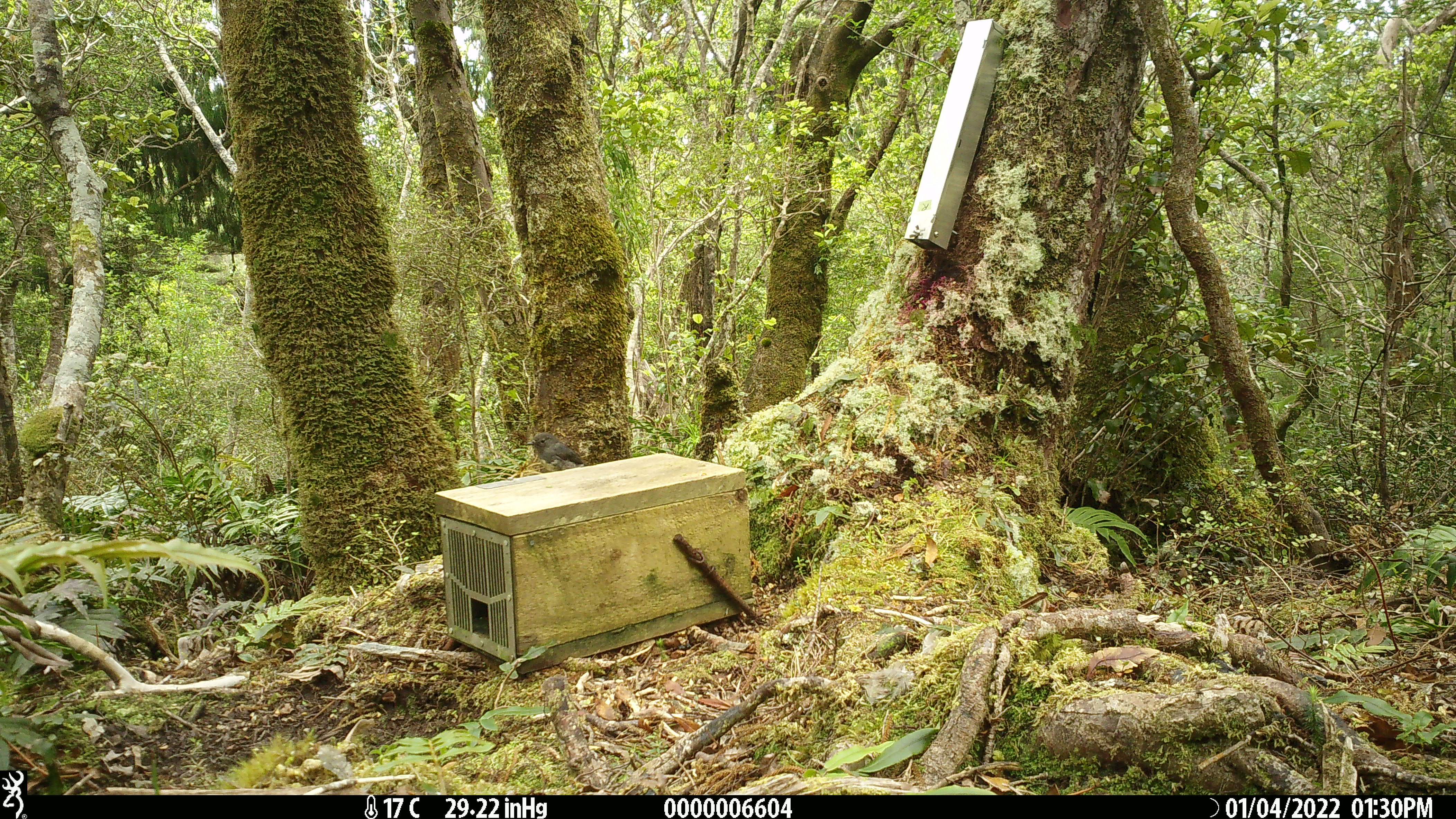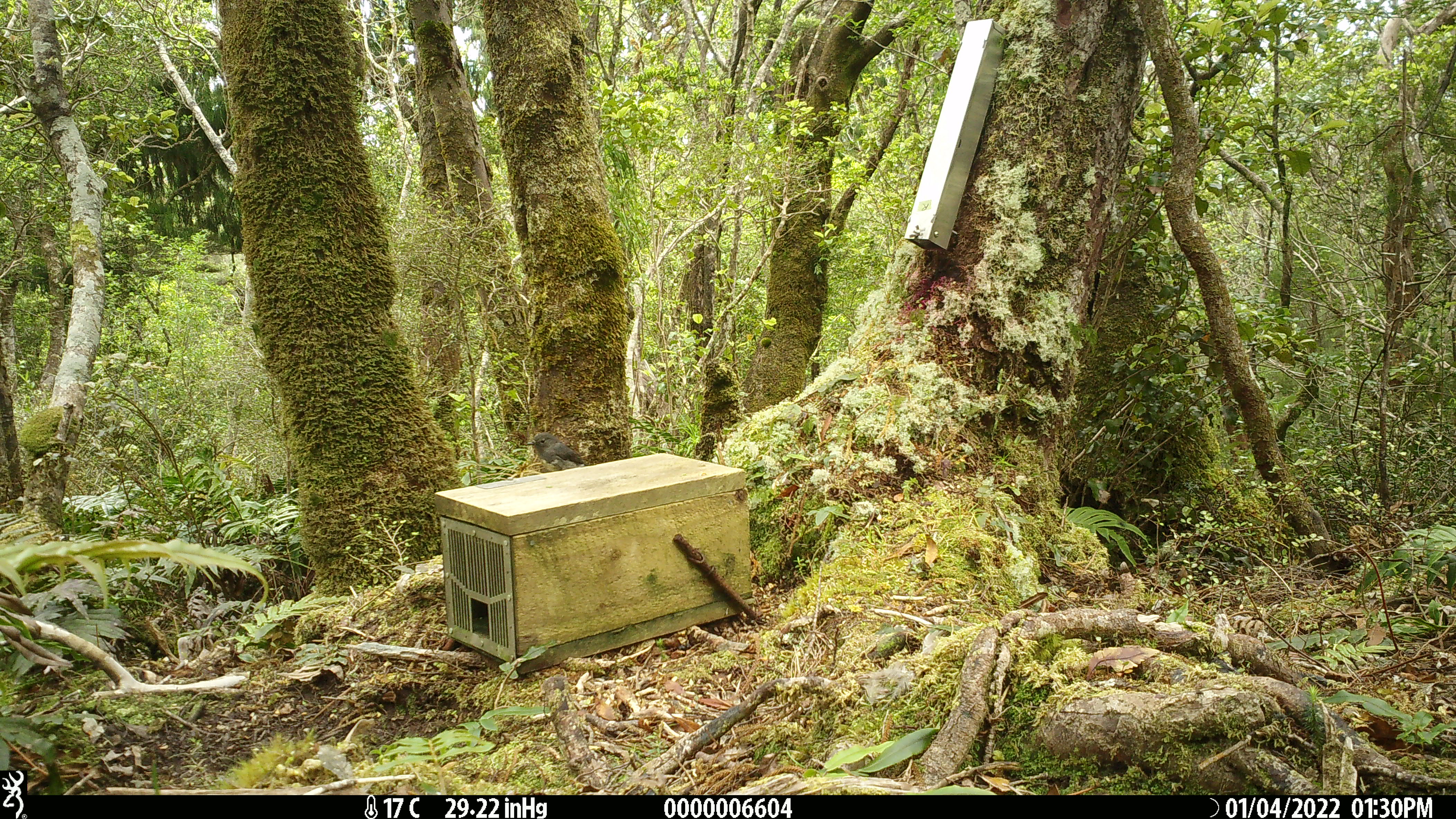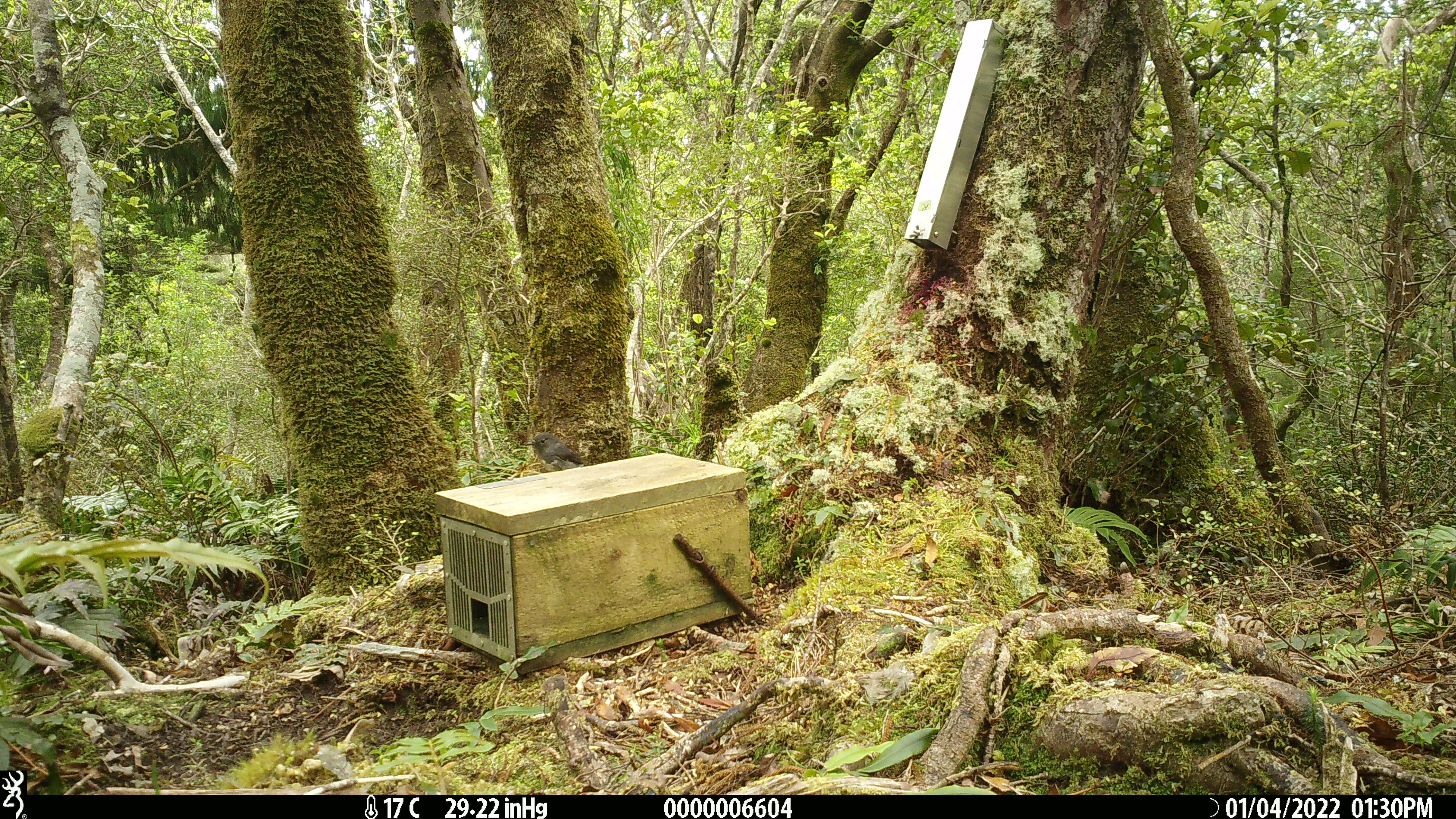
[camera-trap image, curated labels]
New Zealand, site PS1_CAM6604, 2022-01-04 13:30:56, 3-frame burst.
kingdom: Animalia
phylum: Chordata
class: Aves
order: Passeriformes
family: Petroicidae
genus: Petroica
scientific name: Petroica australis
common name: new zealand robin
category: robin